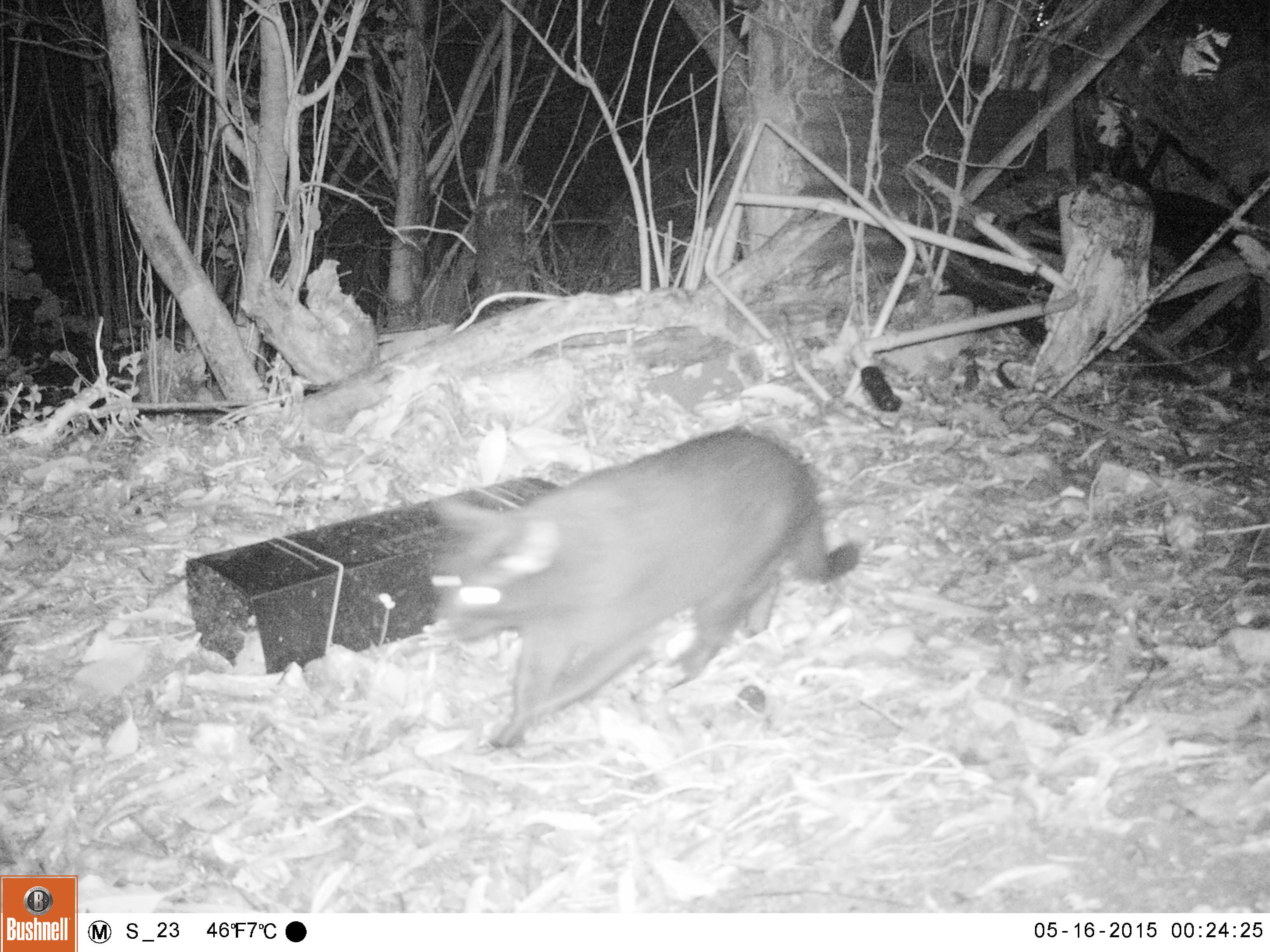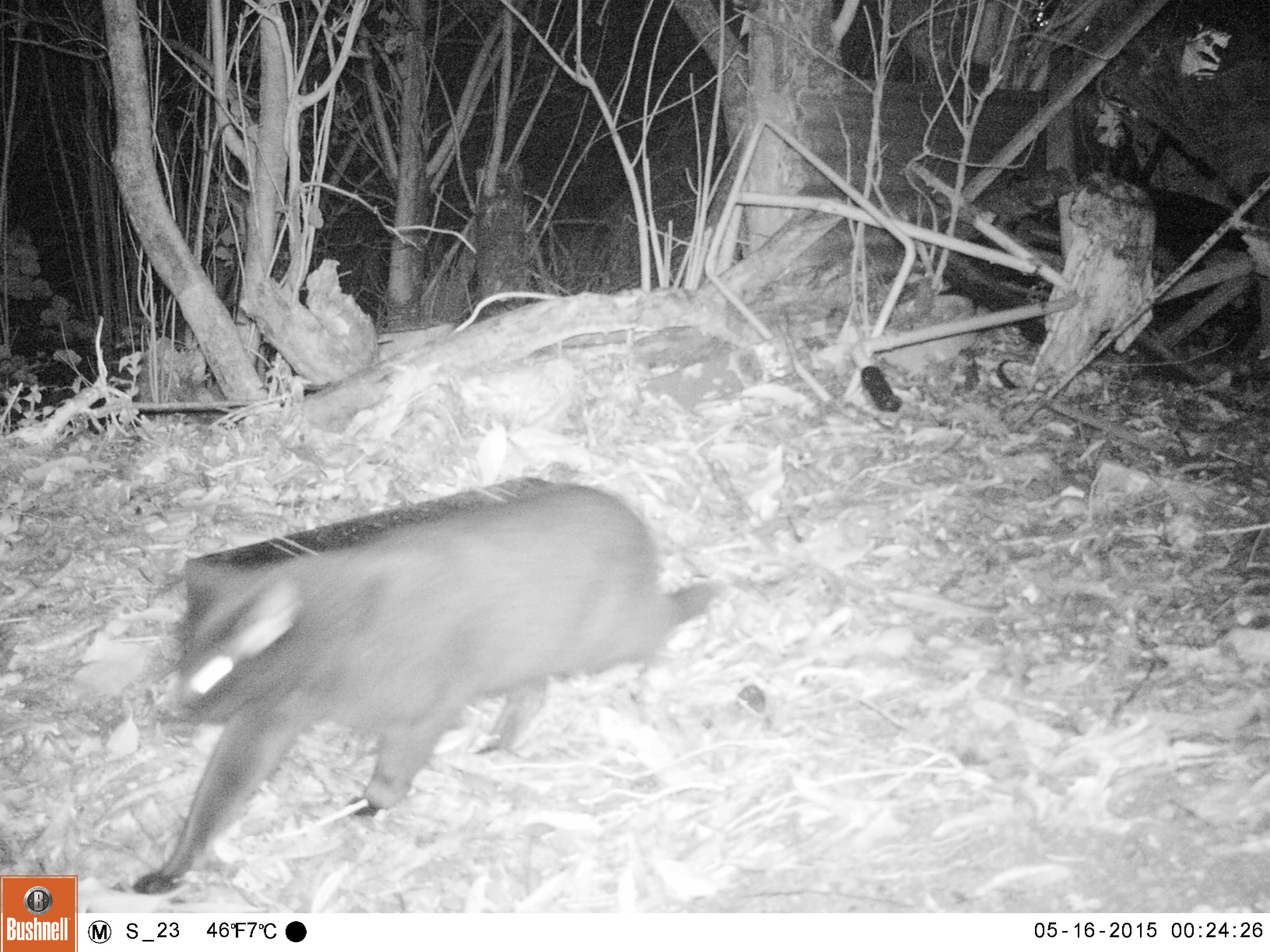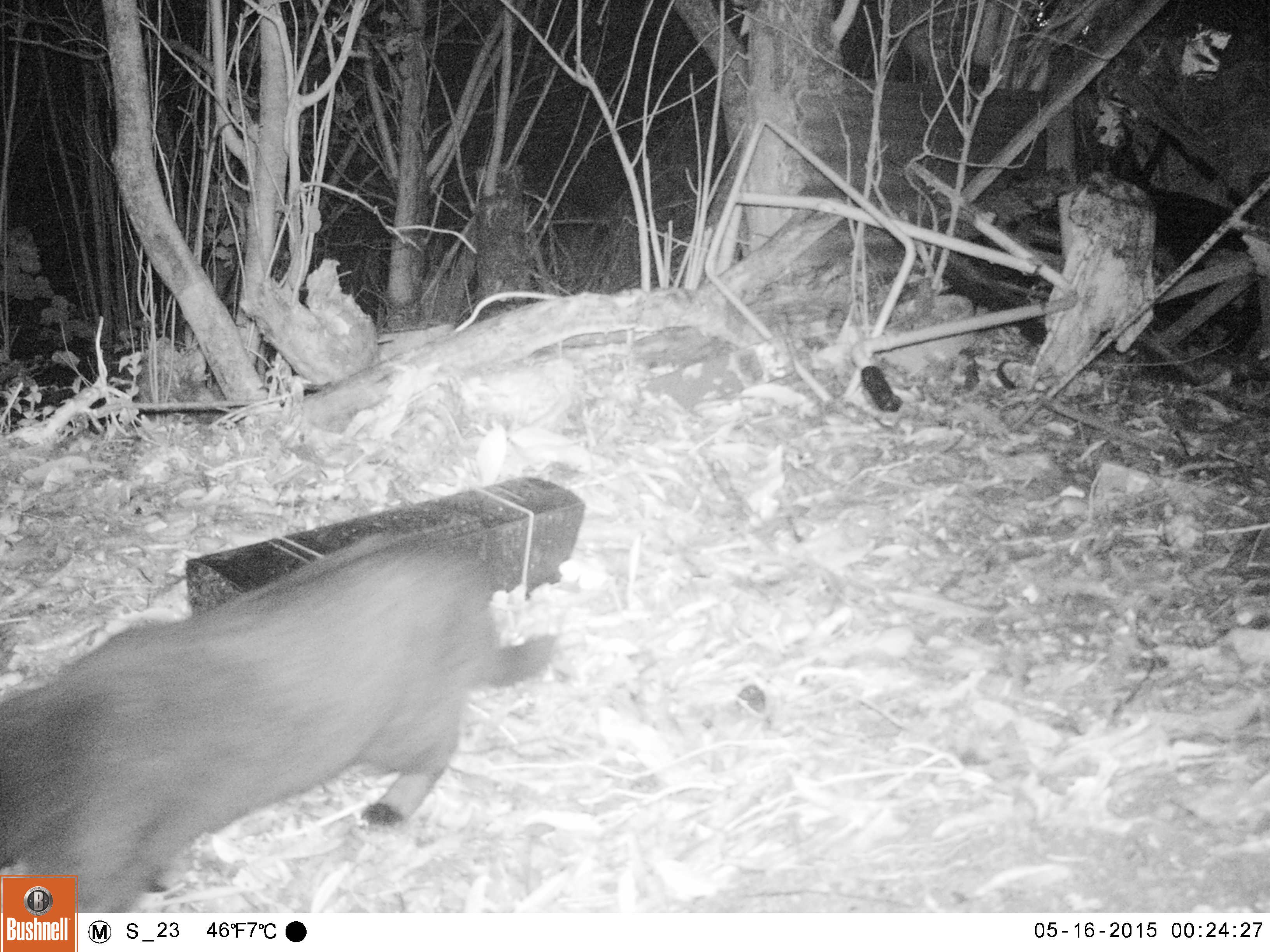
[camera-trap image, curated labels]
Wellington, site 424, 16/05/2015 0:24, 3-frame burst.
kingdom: Animalia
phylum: Chordata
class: Mammalia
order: Carnivora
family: Felidae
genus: Felis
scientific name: Felis catus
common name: cat